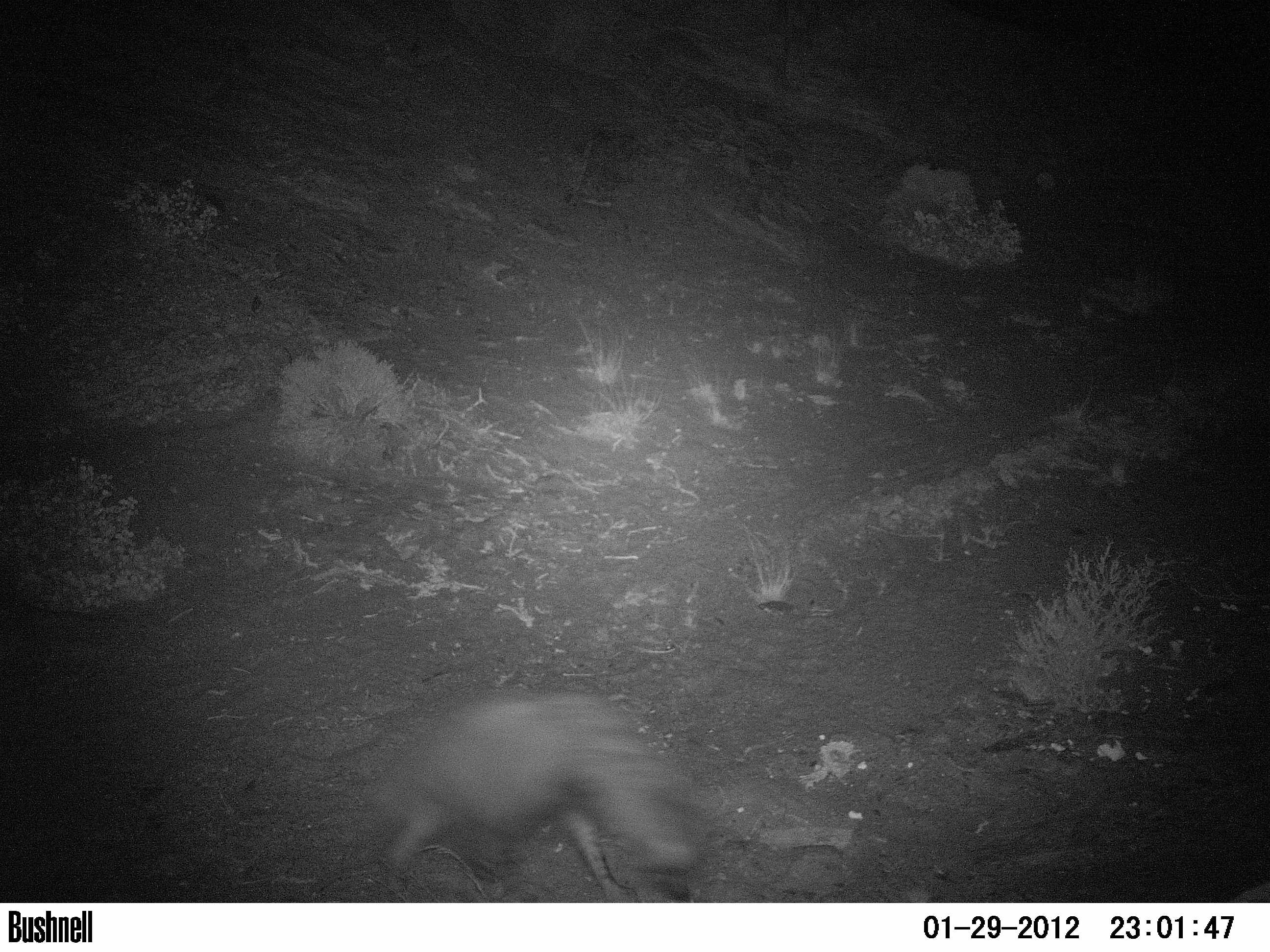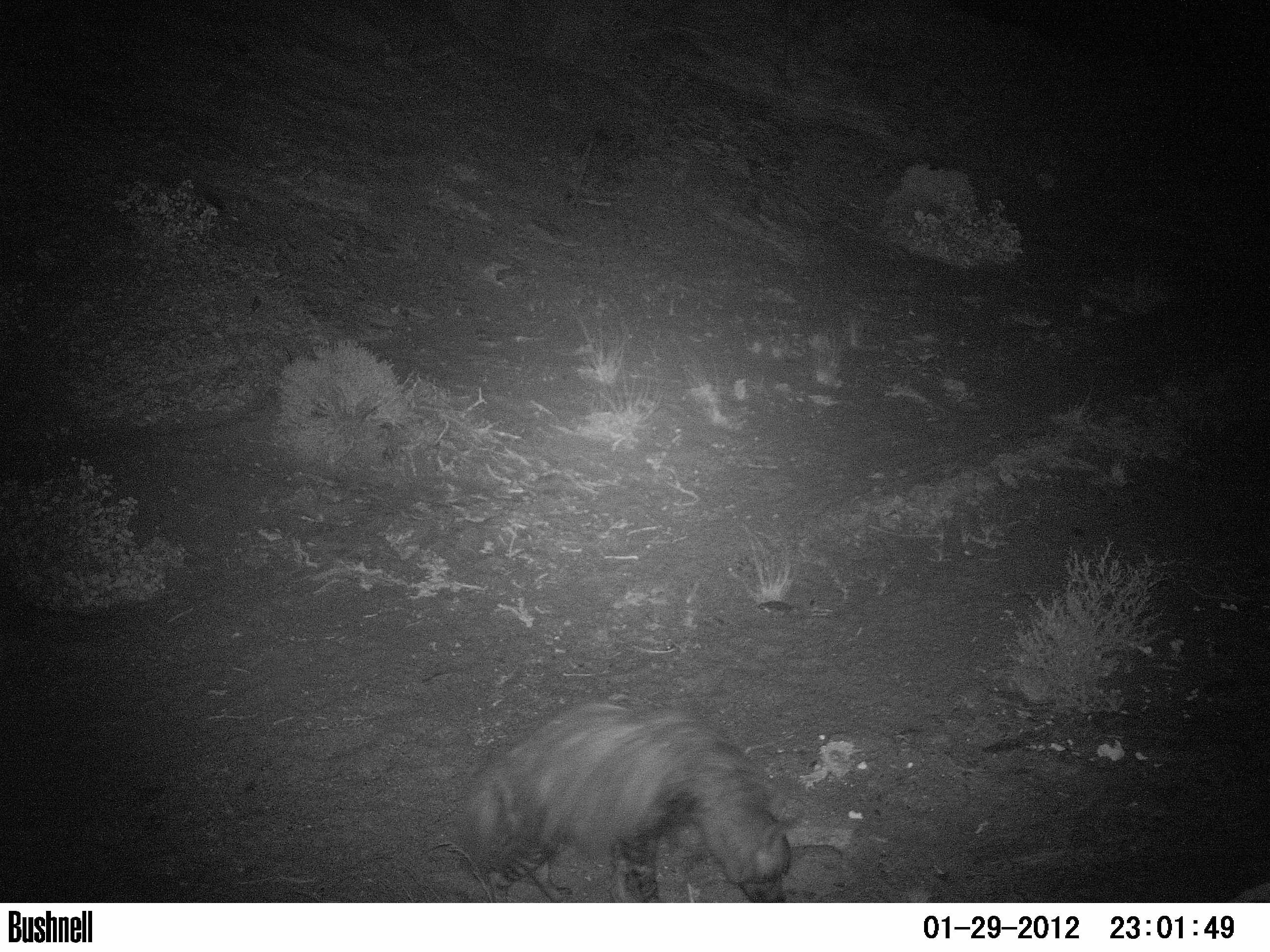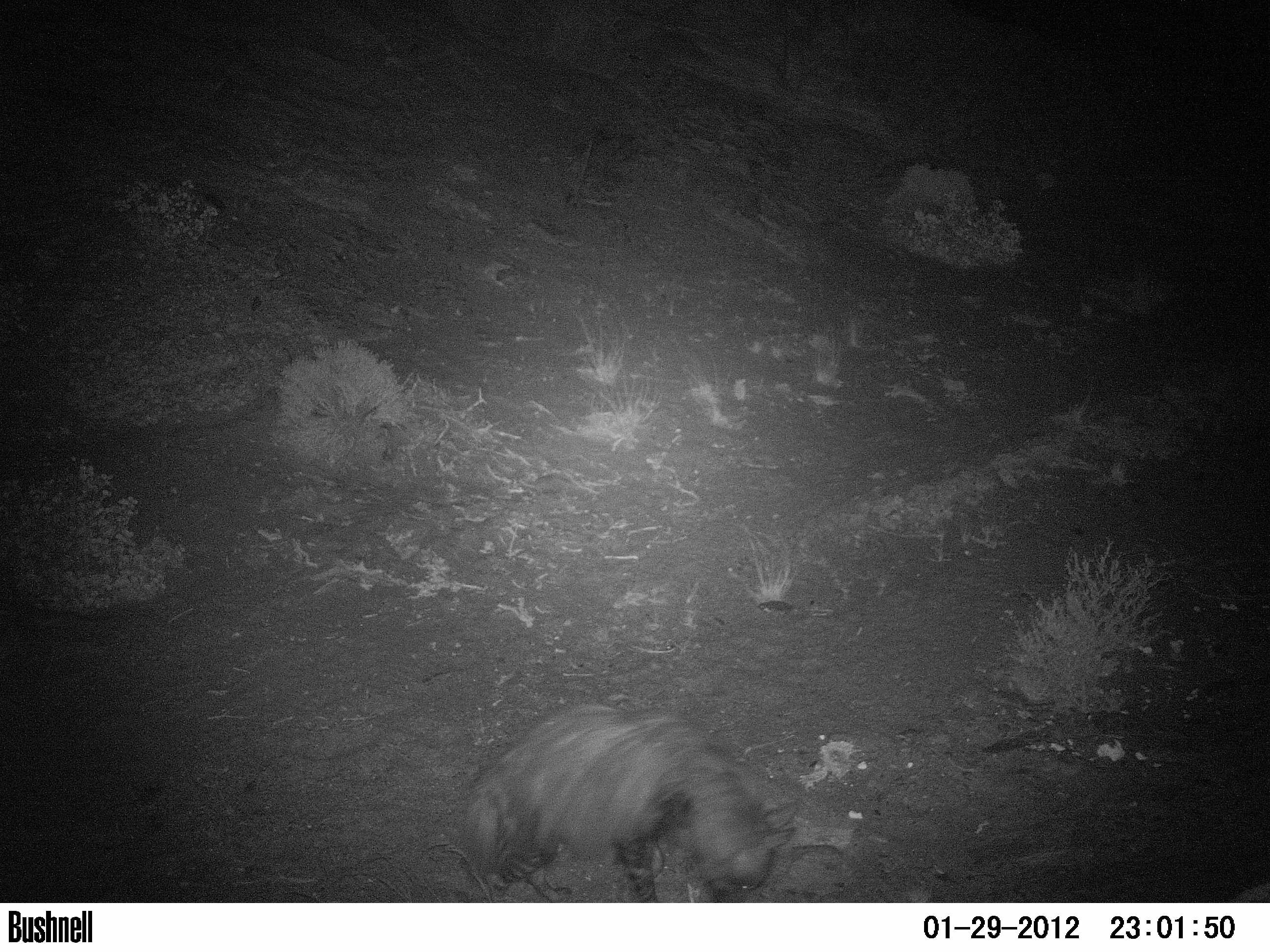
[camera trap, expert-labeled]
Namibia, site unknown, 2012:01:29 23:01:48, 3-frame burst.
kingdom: Animalia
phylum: Chordata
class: Mammalia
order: Carnivora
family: Hyaenidae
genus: Parahyaena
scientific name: Parahyaena brunnea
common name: brown hyena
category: hyaena brunnea